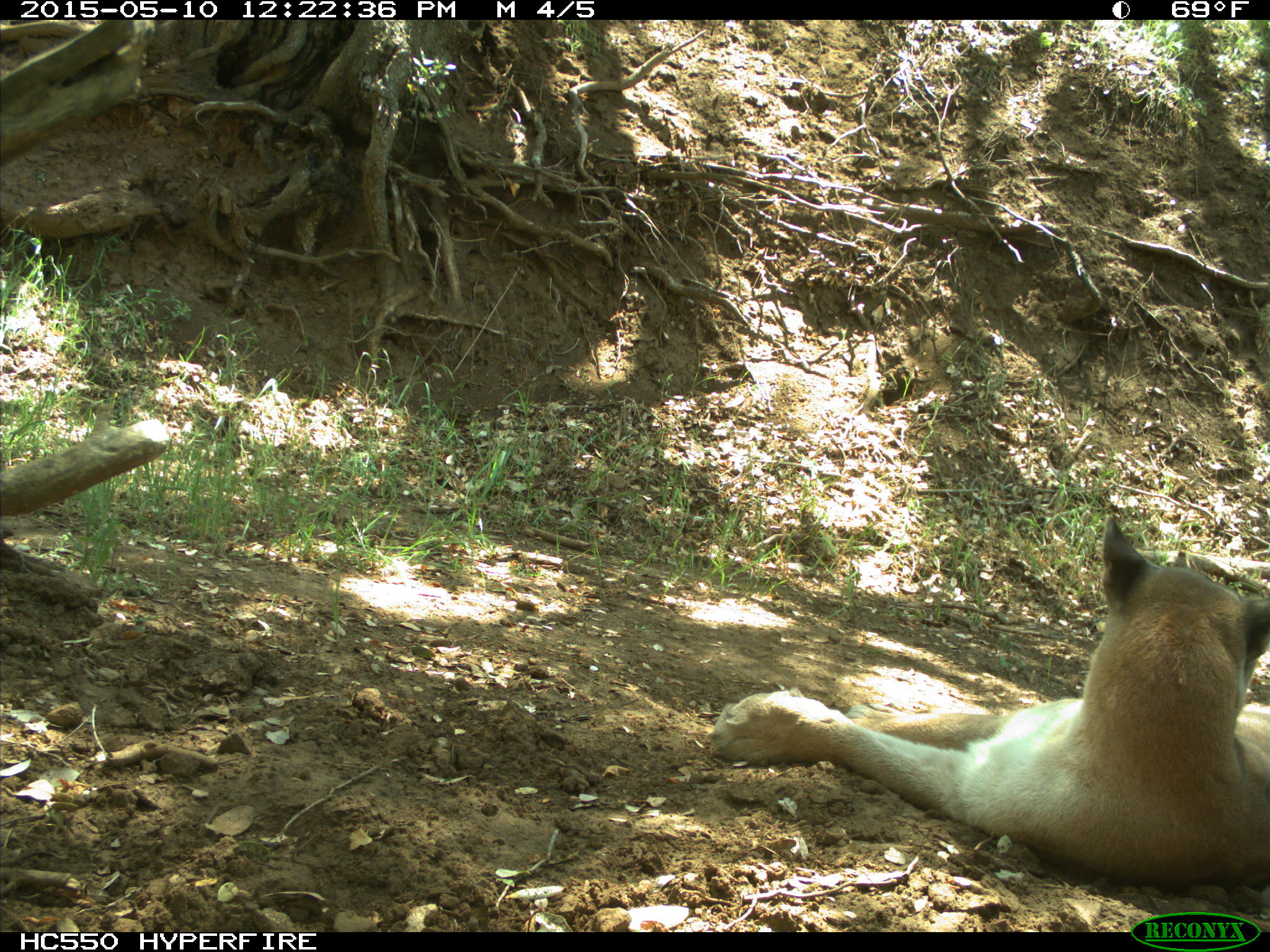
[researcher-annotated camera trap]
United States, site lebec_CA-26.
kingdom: Animalia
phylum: Chordata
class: Mammalia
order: Carnivora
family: Felidae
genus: Puma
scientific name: Puma concolor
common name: mountain lion